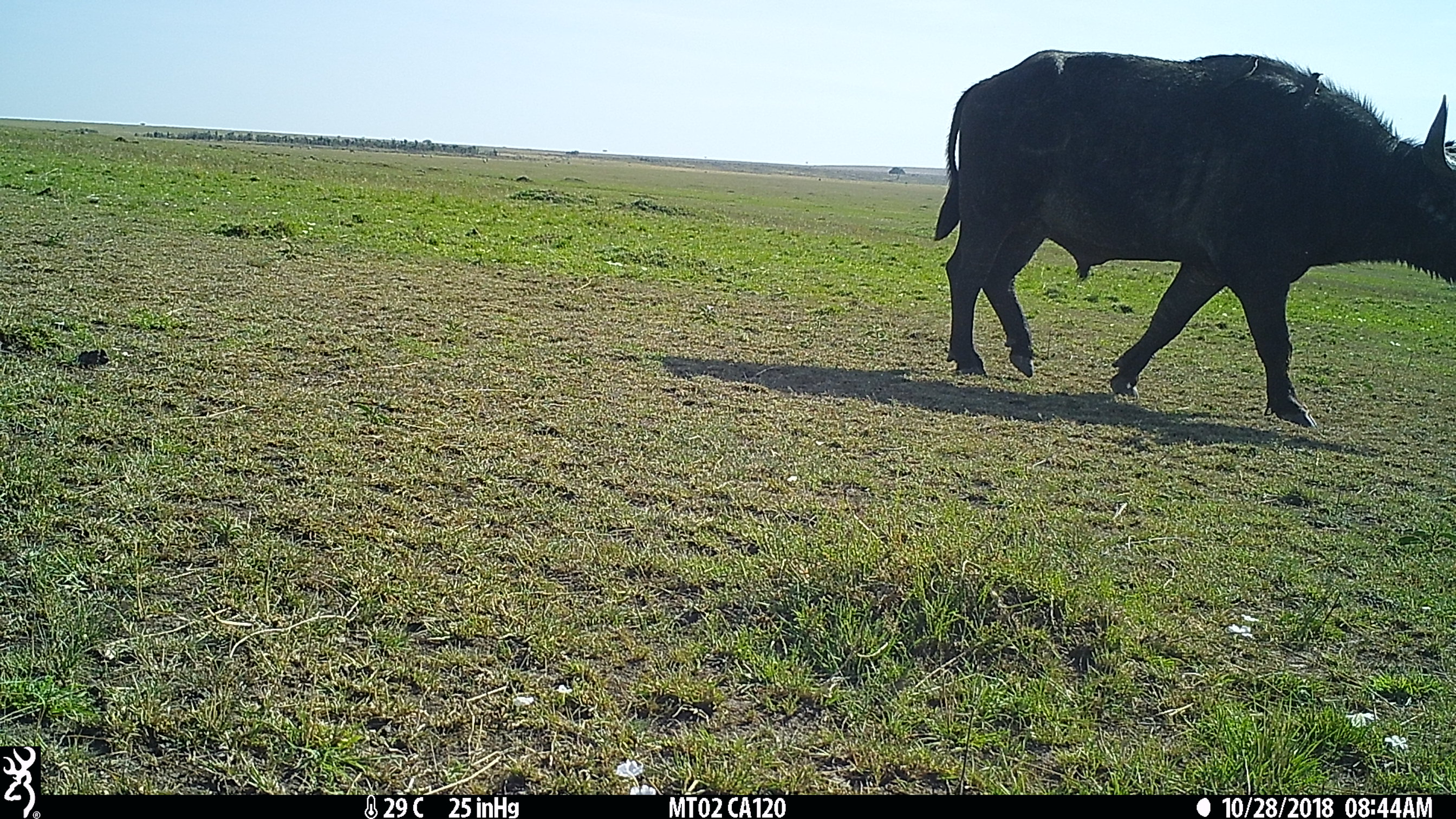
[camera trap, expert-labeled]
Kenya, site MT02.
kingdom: Animalia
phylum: Chordata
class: Mammalia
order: Artiodactyla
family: Bovidae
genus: Syncerus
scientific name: Syncerus caffer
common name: buffalo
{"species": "buffalo (Syncerus caffer)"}